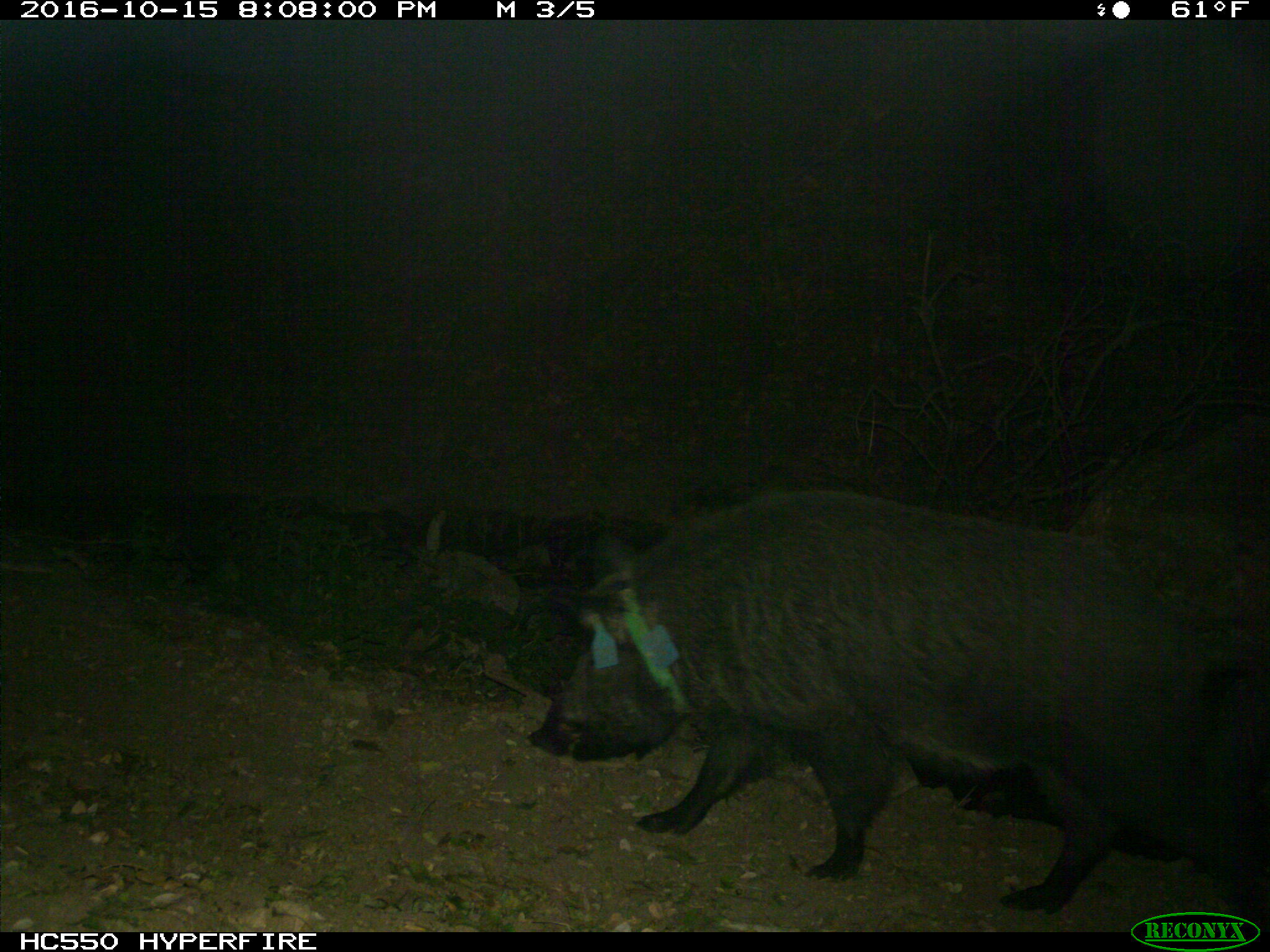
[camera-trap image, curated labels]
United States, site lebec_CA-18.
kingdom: Animalia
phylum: Chordata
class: Mammalia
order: Artiodactyla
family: Suidae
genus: Sus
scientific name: Sus scrofa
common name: wild boar